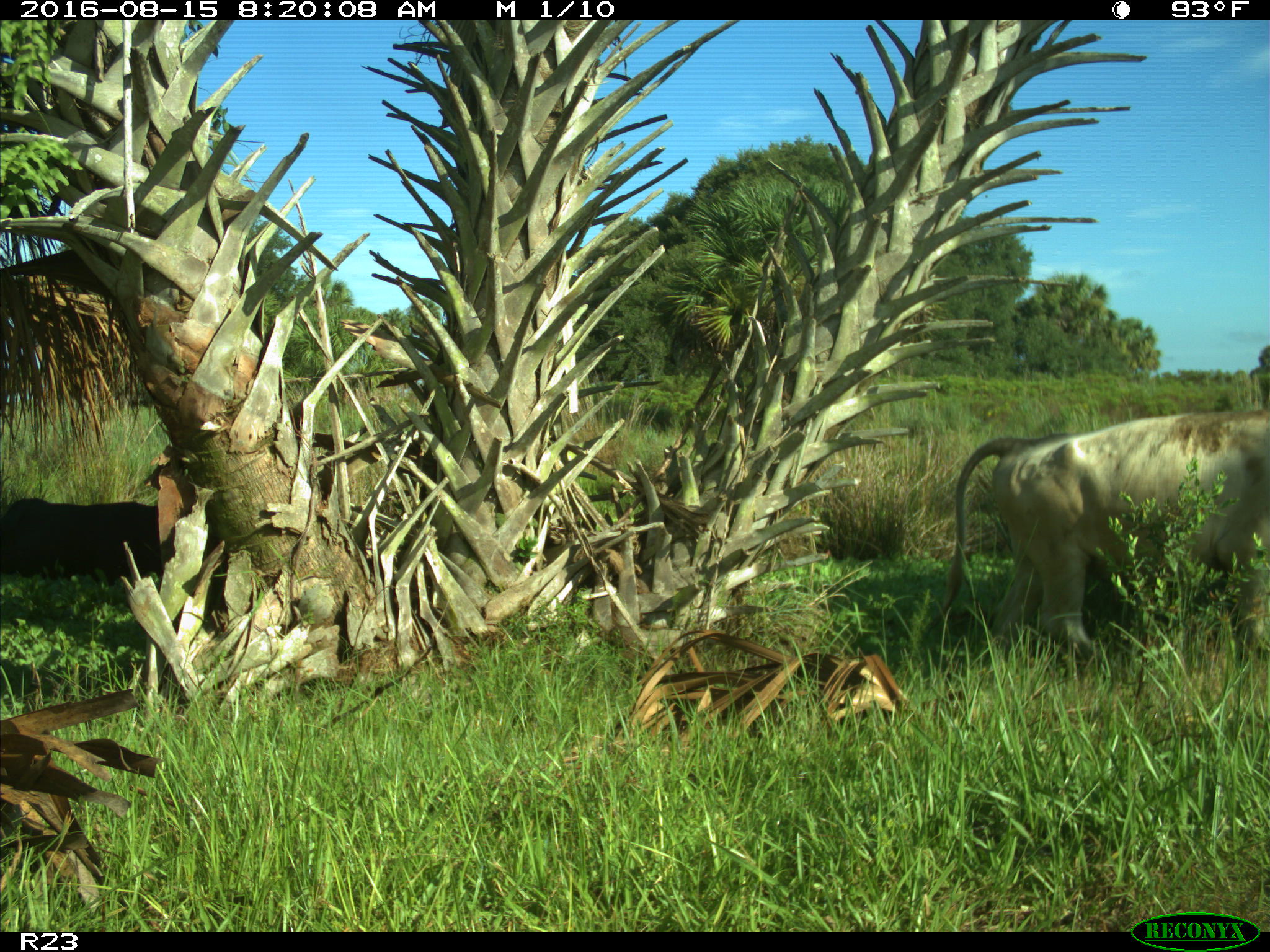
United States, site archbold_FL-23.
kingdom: Animalia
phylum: Chordata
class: Mammalia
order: Artiodactyla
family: Bovidae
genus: Bos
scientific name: Bos taurus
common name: domestic cow